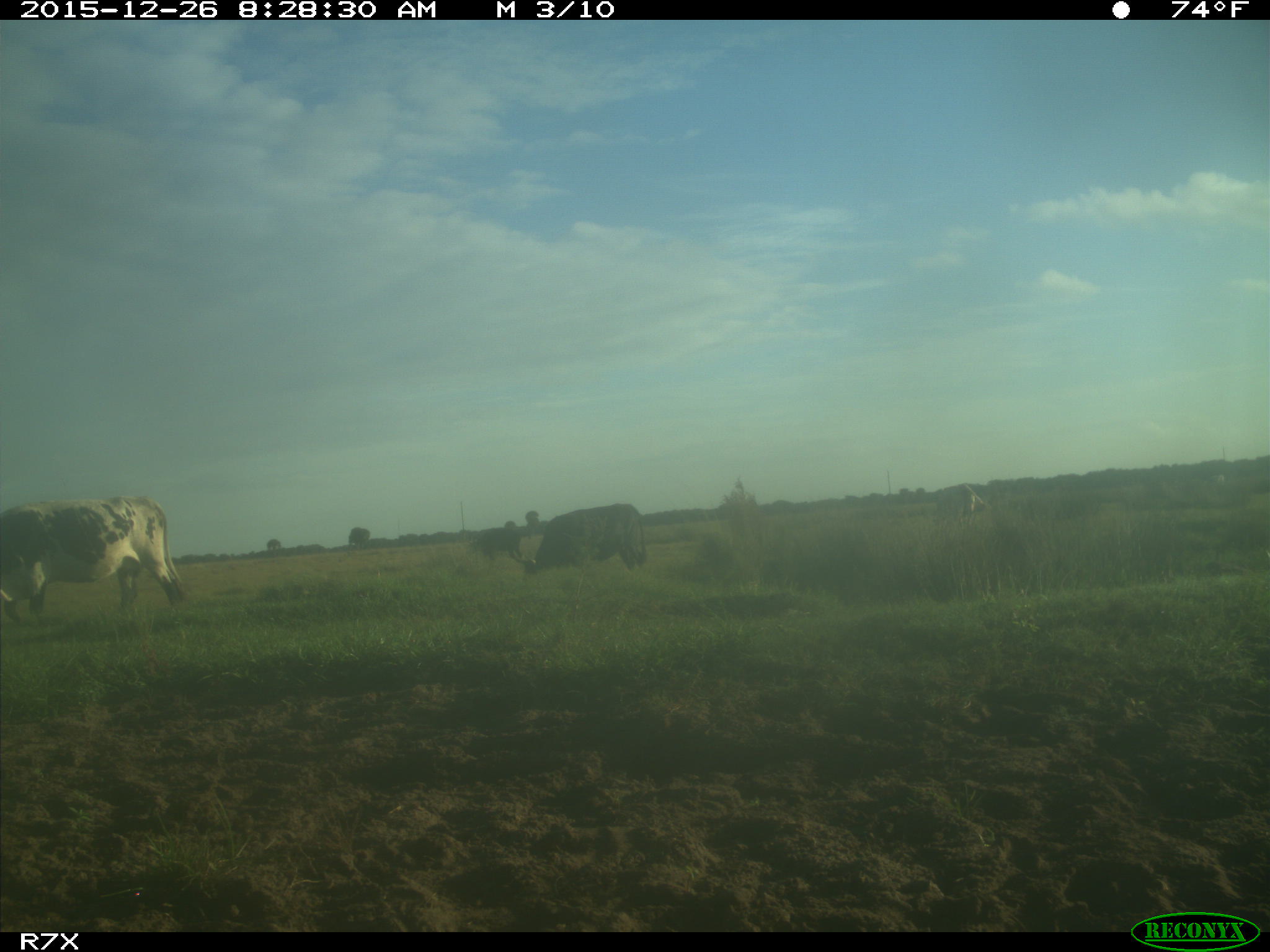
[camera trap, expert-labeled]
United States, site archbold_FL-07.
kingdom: Animalia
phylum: Chordata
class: Mammalia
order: Artiodactyla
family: Bovidae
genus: Bos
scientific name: Bos taurus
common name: domestic cow